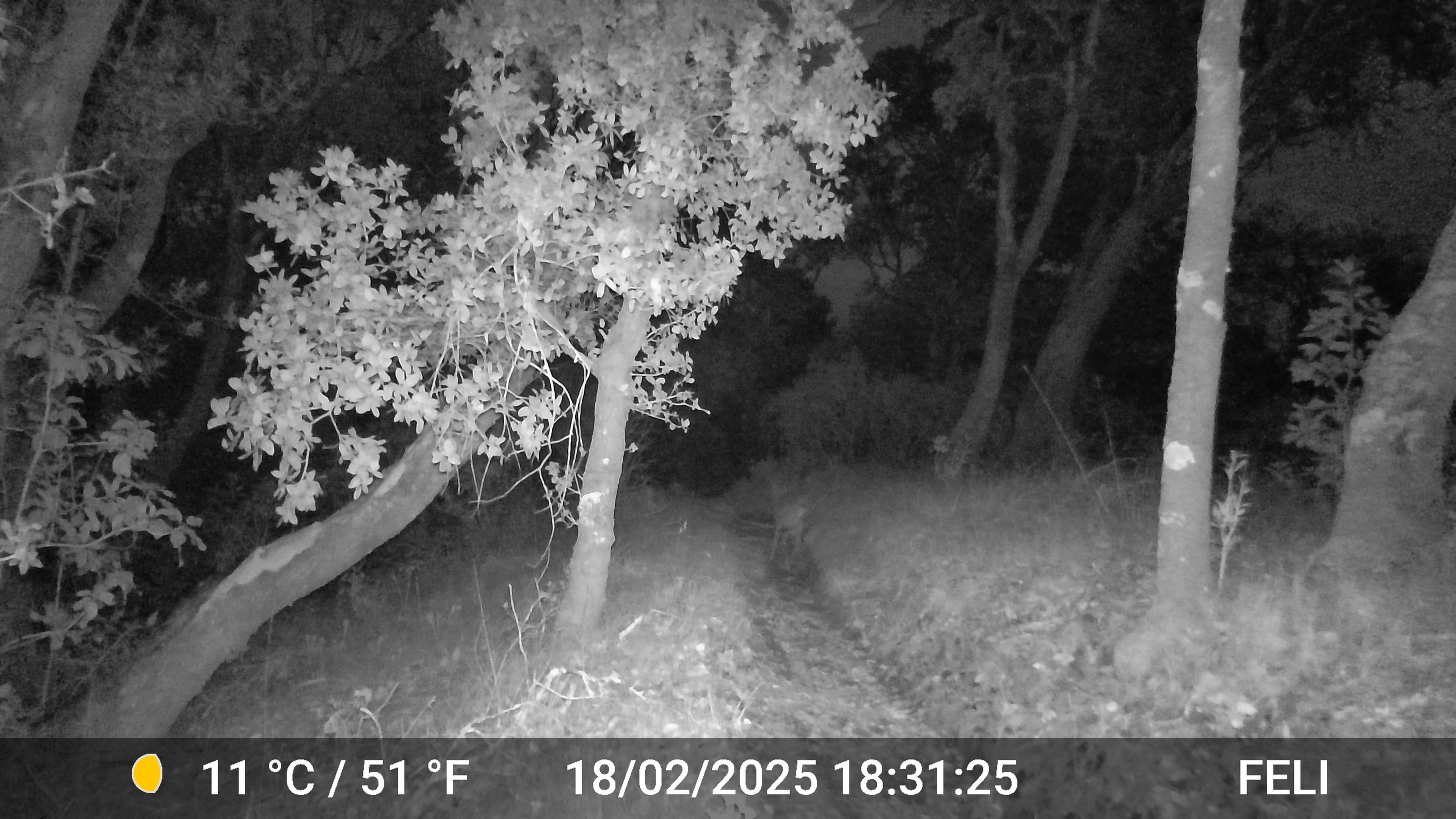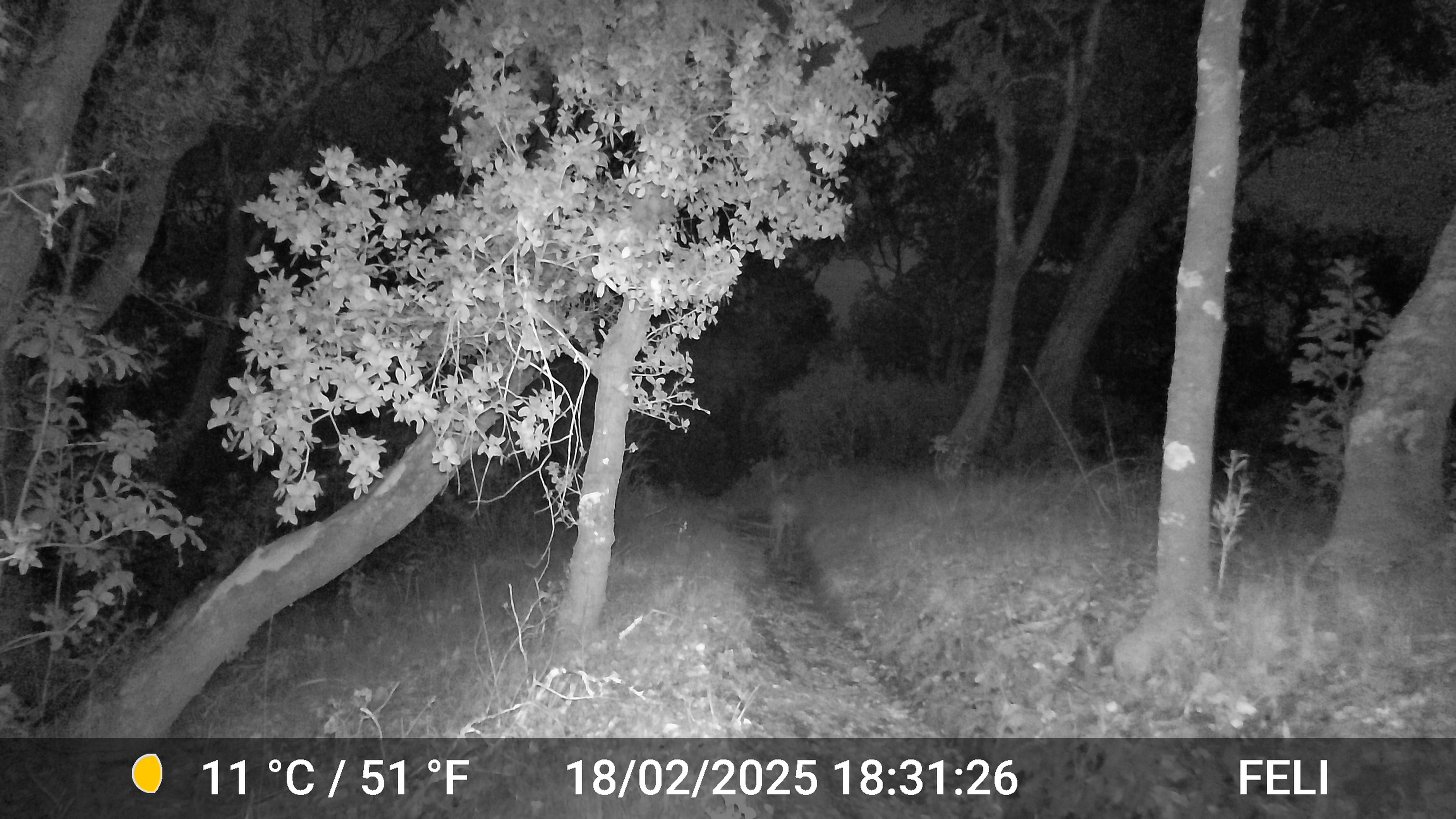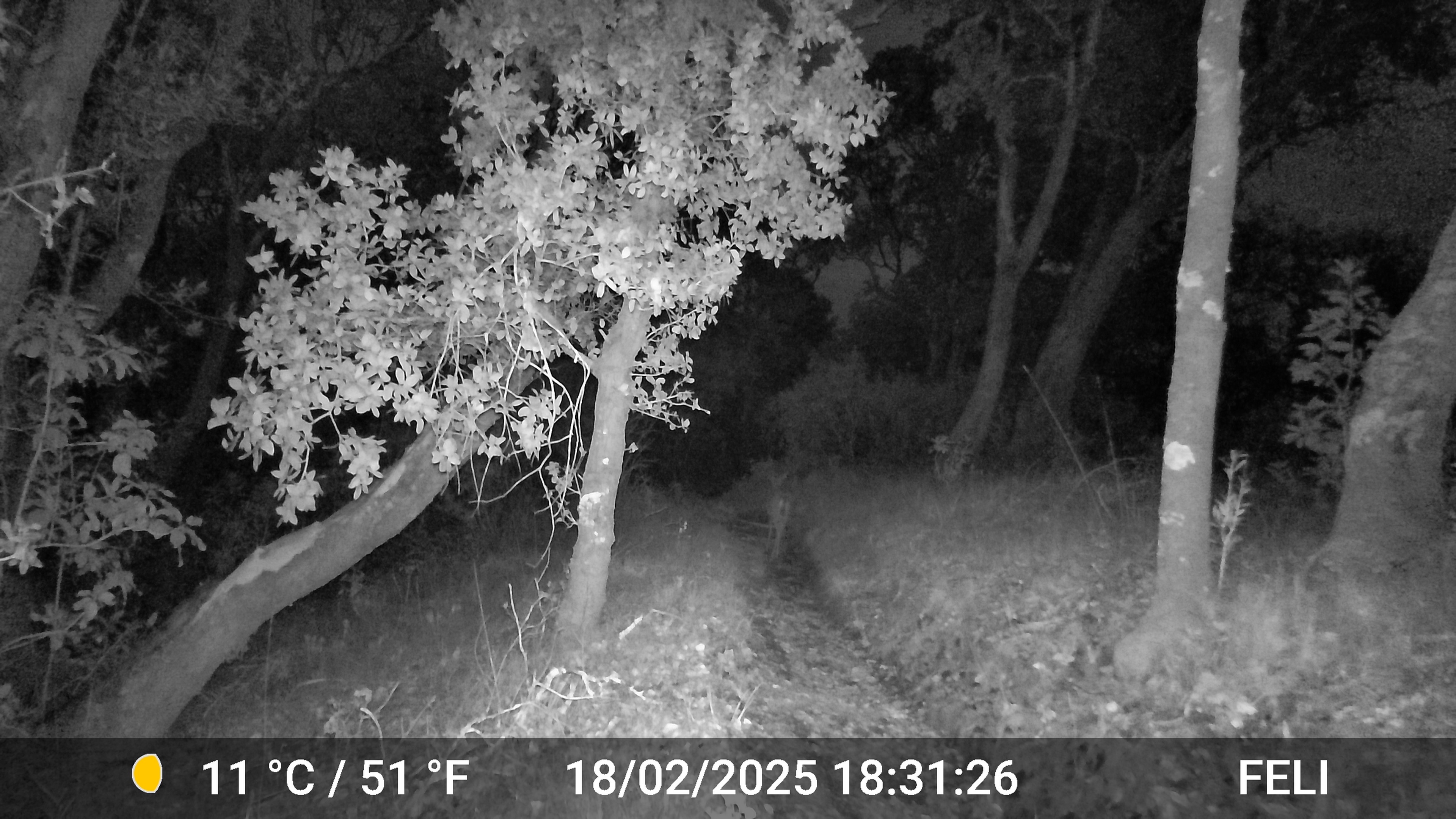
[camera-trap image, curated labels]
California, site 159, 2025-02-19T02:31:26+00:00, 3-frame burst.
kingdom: Animalia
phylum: Chordata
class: Mammalia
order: Artiodactyla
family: Cervidae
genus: Odocoileus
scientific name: Odocoileus hemionus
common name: mule deer